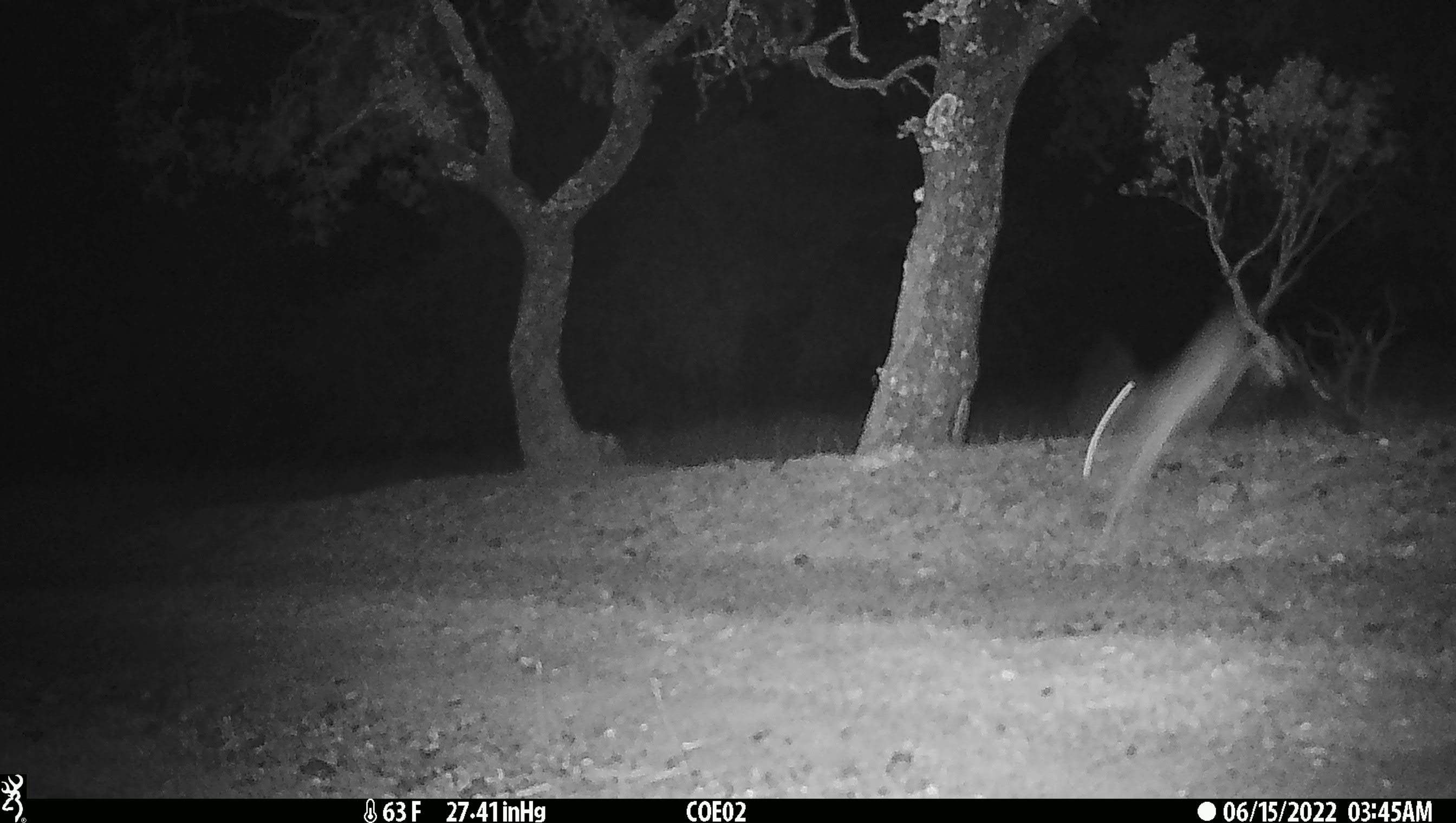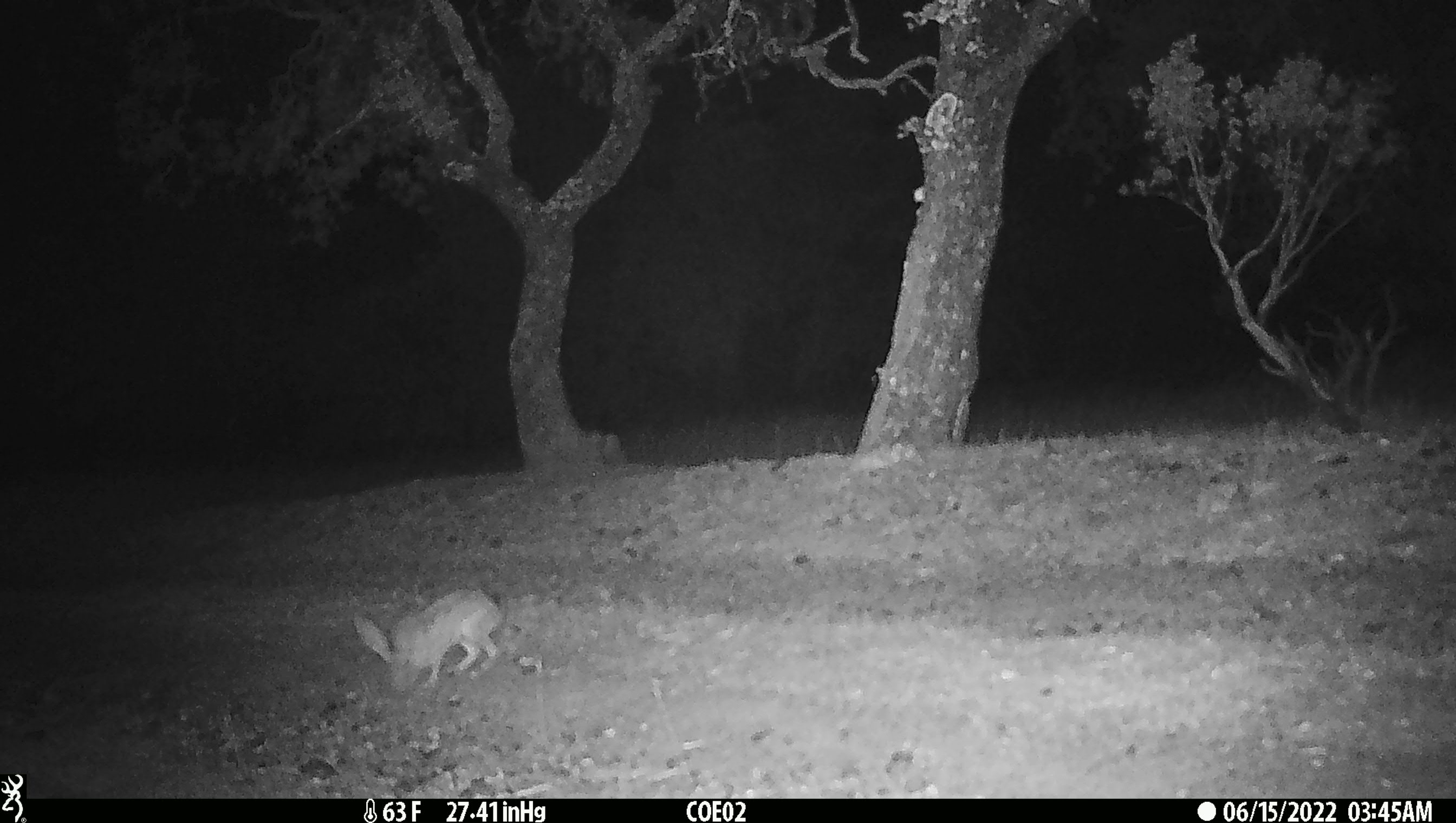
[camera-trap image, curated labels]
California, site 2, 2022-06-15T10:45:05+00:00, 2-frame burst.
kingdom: Animalia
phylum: Chordata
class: Mammalia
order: Lagomorpha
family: Leporidae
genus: Lepus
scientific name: Lepus californicus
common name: black-tailed jackrabbit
Black-tailed jackrabbit (Lepus californicus).